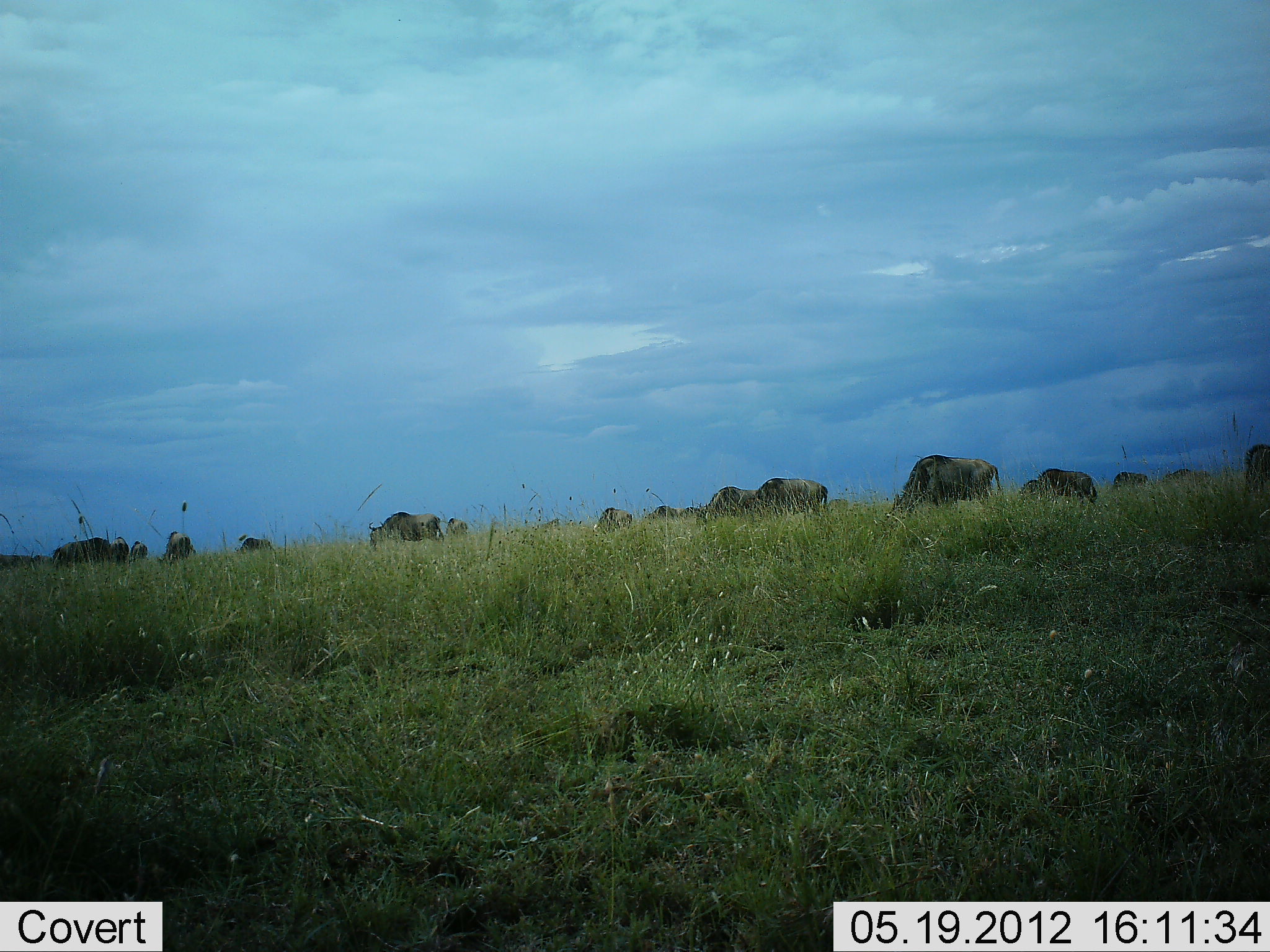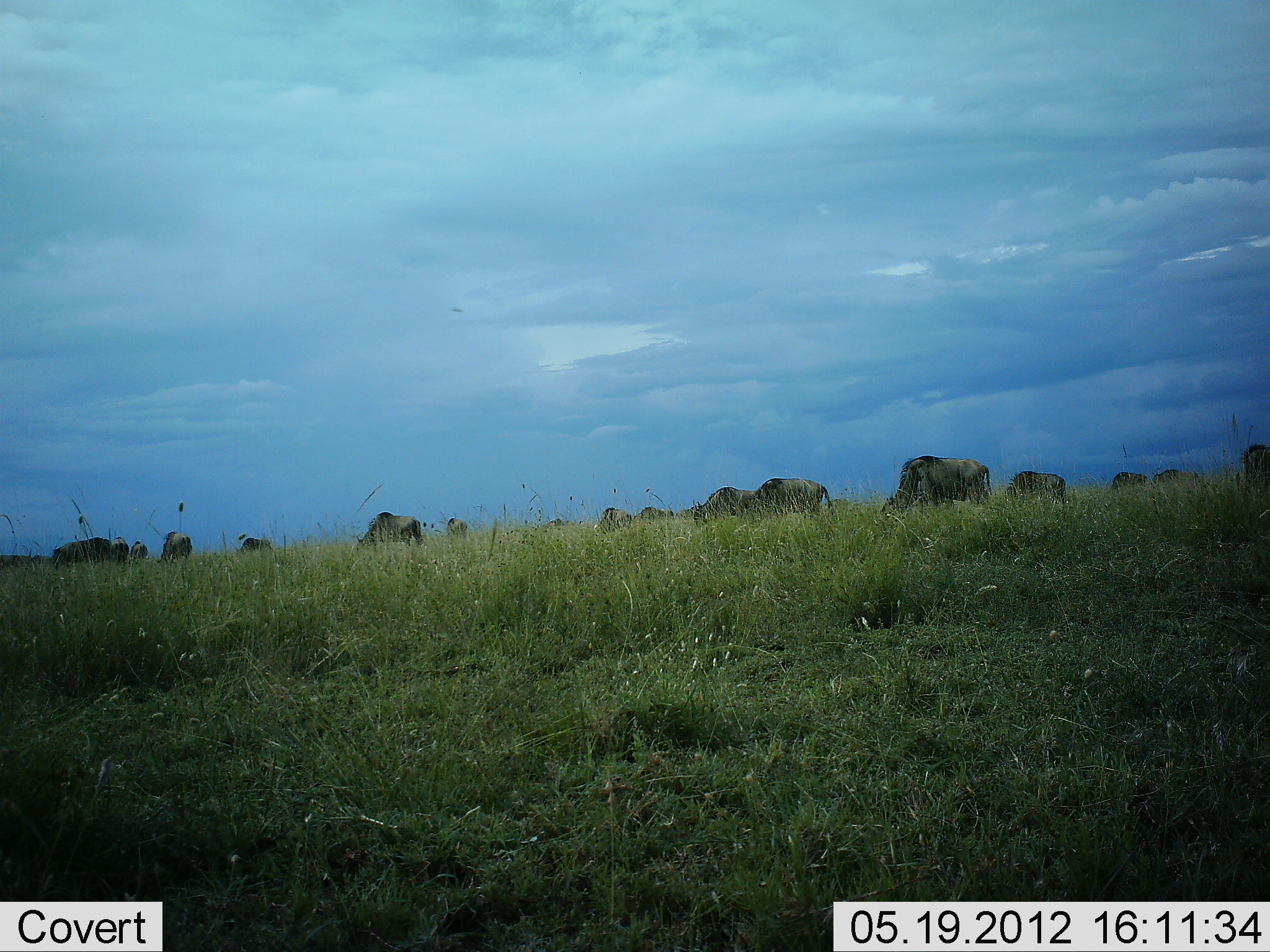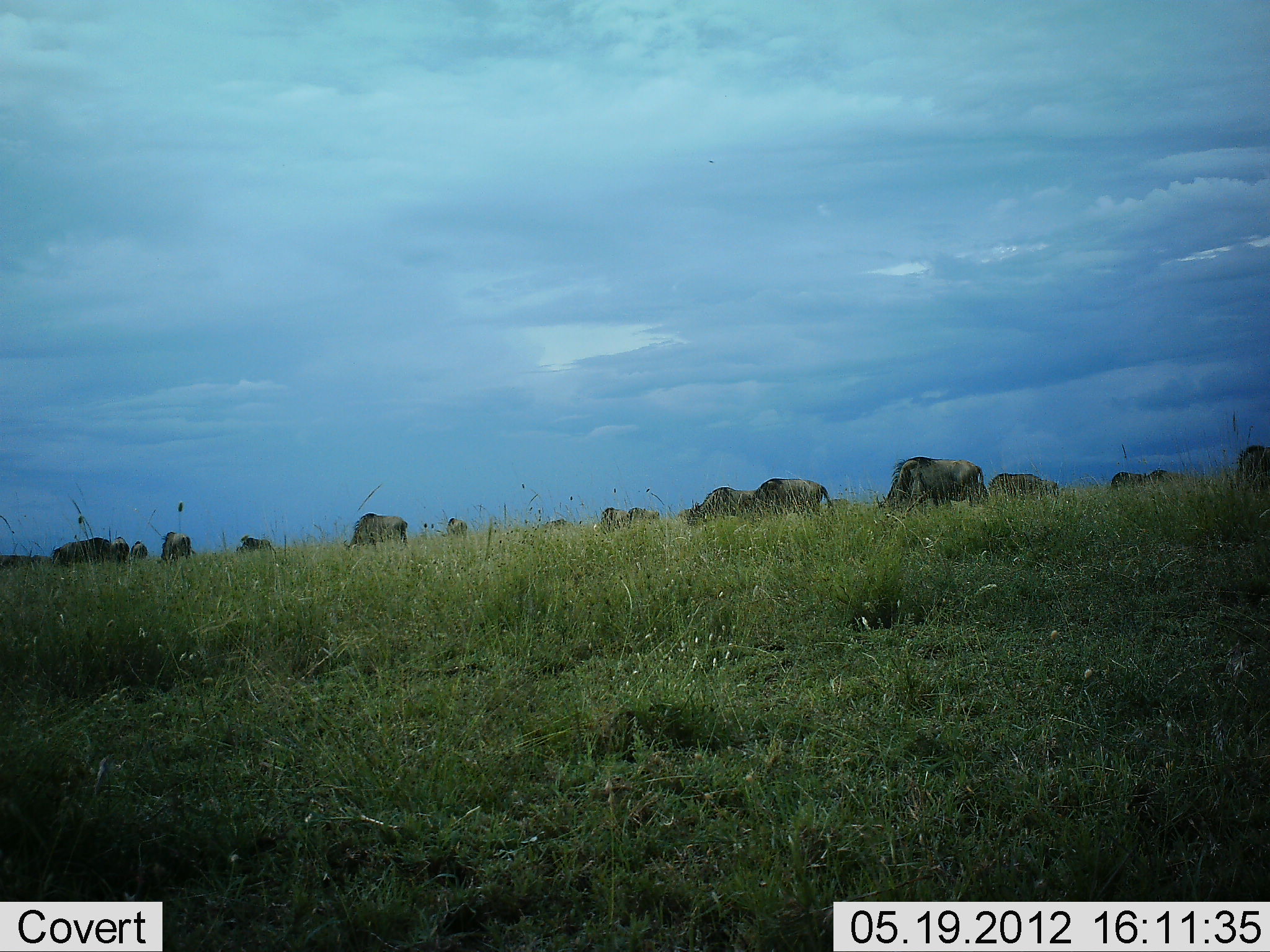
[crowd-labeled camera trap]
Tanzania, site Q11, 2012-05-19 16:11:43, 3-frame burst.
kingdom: Animalia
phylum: Chordata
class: Mammalia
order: Artiodactyla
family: Bovidae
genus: Connochaetes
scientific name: Connochaetes taurinus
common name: blue wildebeest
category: wildebeest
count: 11-50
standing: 30%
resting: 0%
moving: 40%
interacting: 0%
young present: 0%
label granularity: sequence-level